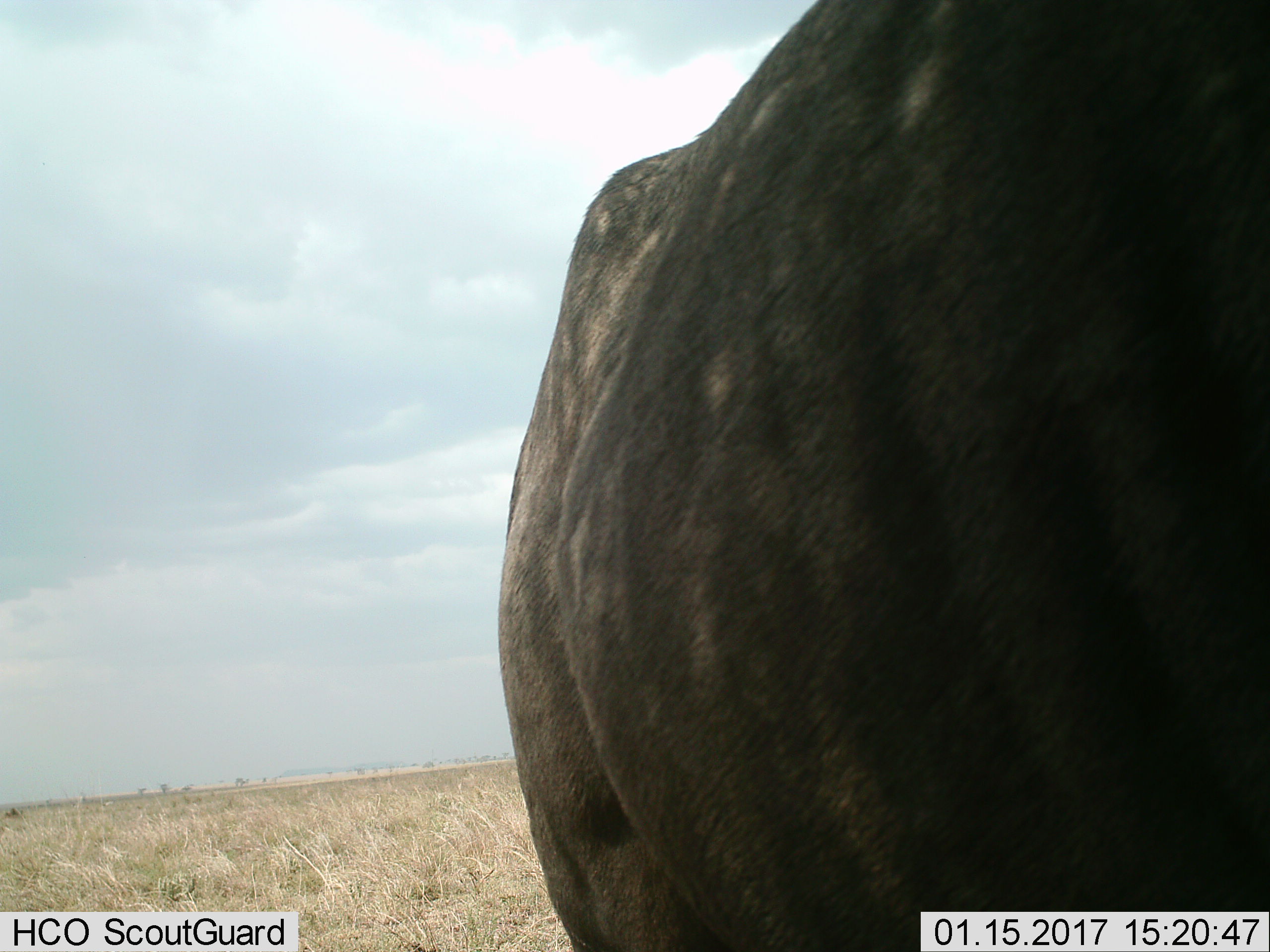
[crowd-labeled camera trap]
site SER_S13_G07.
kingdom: Animalia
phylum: Chordata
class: Mammalia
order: Artiodactyla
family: Bovidae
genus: Connochaetes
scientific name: Connochaetes taurinus taurinus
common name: blue wildebeest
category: wildebeestblue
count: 1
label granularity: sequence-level